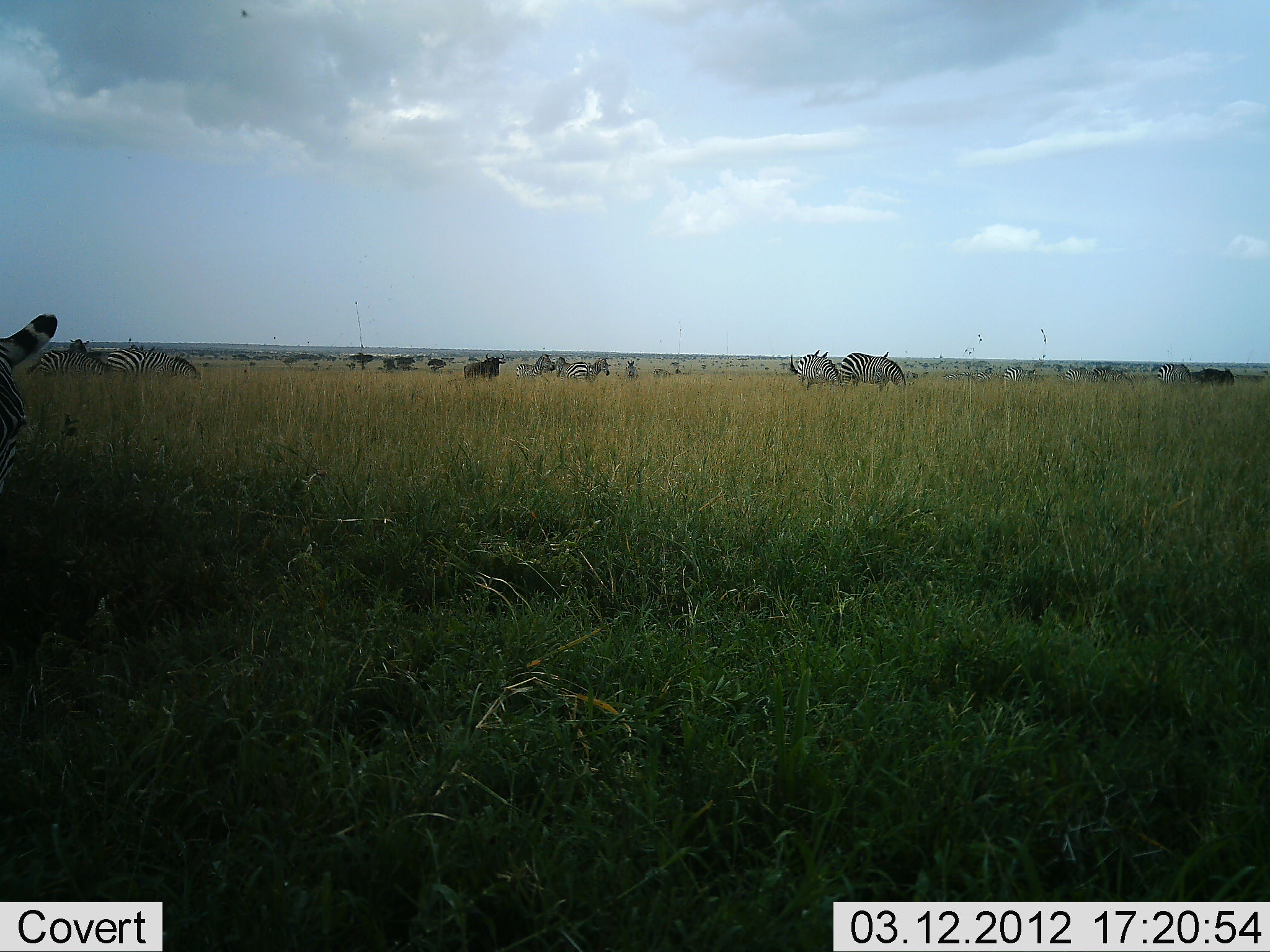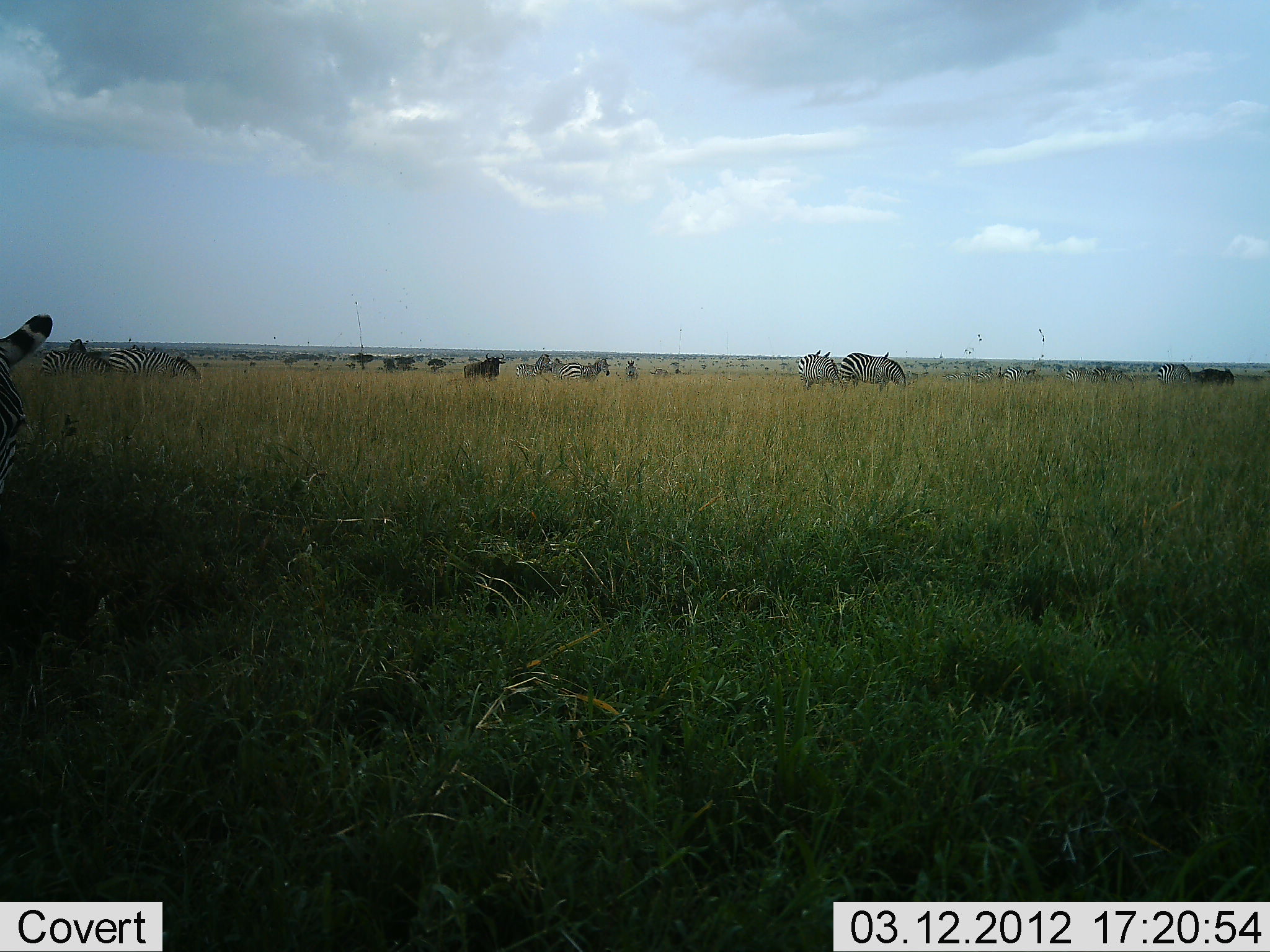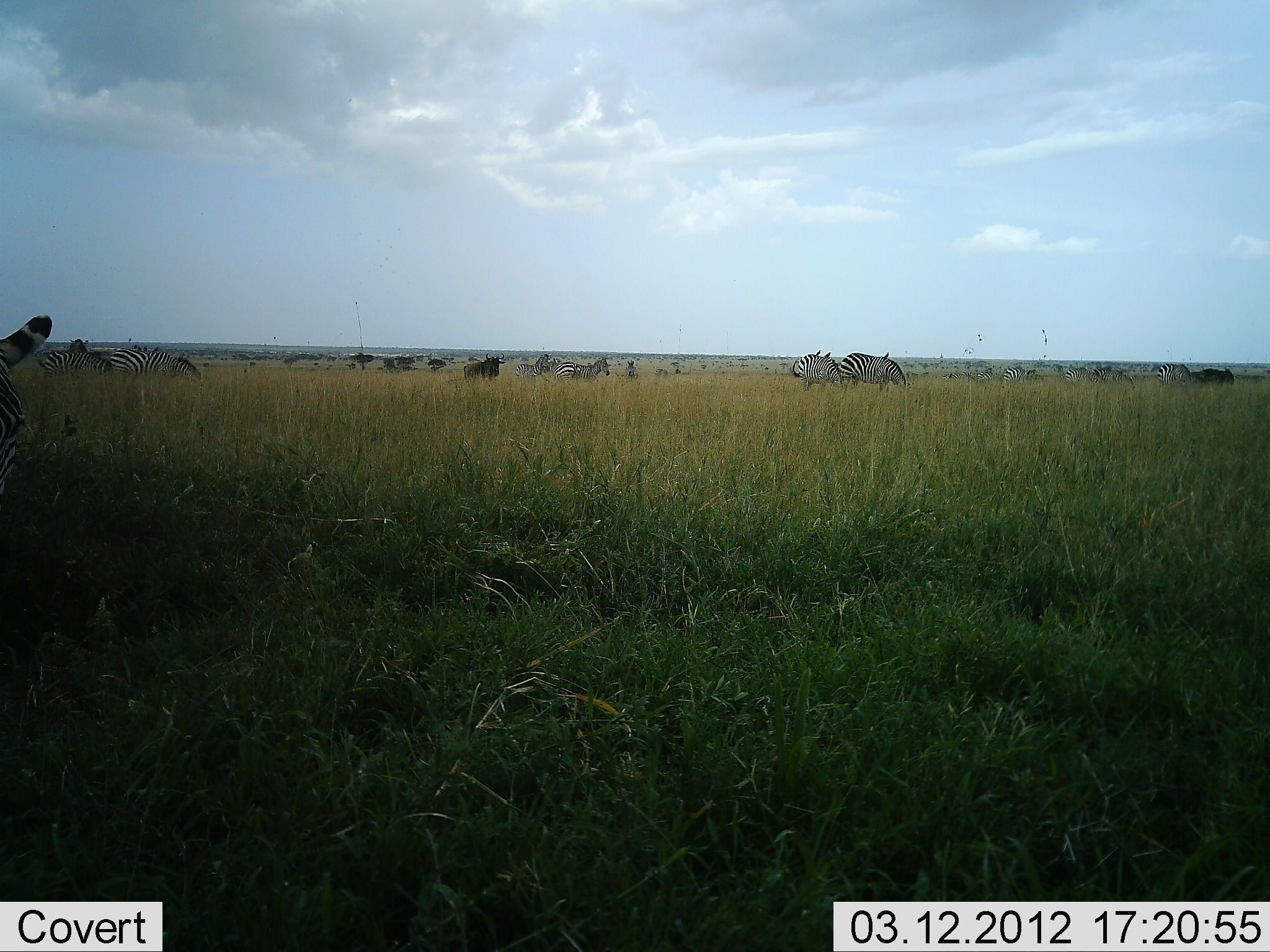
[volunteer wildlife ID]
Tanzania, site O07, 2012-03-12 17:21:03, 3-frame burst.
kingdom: Animalia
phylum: Chordata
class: Mammalia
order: Artiodactyla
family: Bovidae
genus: Connochaetes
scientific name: Connochaetes taurinus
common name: blue wildebeest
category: wildebeest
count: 2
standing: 83%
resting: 0%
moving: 8%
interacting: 8%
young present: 0%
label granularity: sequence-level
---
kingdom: Animalia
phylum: Chordata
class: Mammalia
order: Perissodactyla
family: Equidae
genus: Equus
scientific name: Equus quagga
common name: plains zebra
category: zebra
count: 10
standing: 71%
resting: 4%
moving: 29%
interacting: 7%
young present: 0%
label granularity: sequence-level